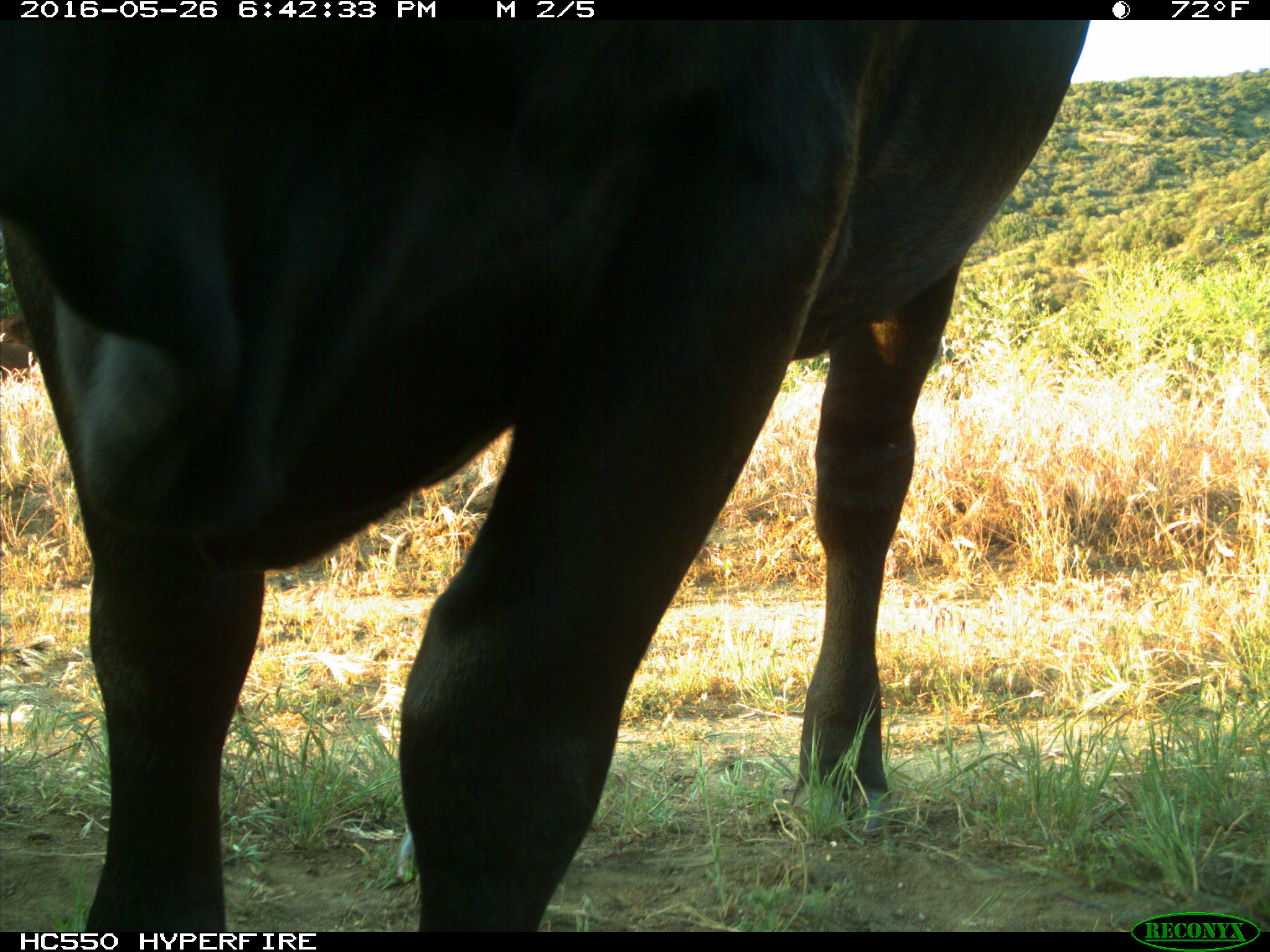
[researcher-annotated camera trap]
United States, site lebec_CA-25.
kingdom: Animalia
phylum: Chordata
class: Mammalia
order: Artiodactyla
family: Bovidae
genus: Bos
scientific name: Bos taurus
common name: domestic cow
Bos taurus (domestic cow).